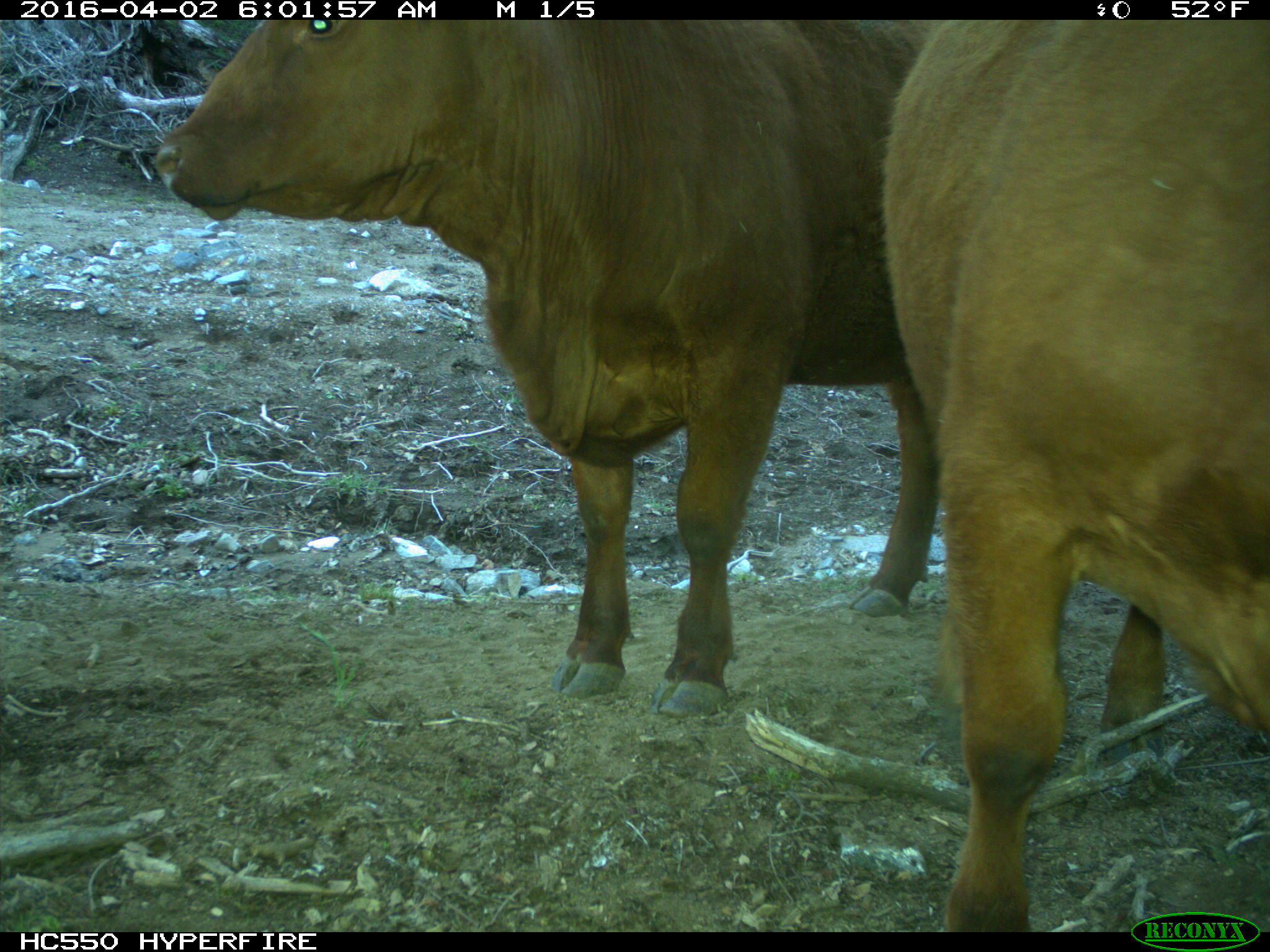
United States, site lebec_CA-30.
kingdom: Animalia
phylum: Chordata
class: Mammalia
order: Artiodactyla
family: Bovidae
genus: Bos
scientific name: Bos taurus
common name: domestic cow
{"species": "Bos taurus (domestic cow)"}